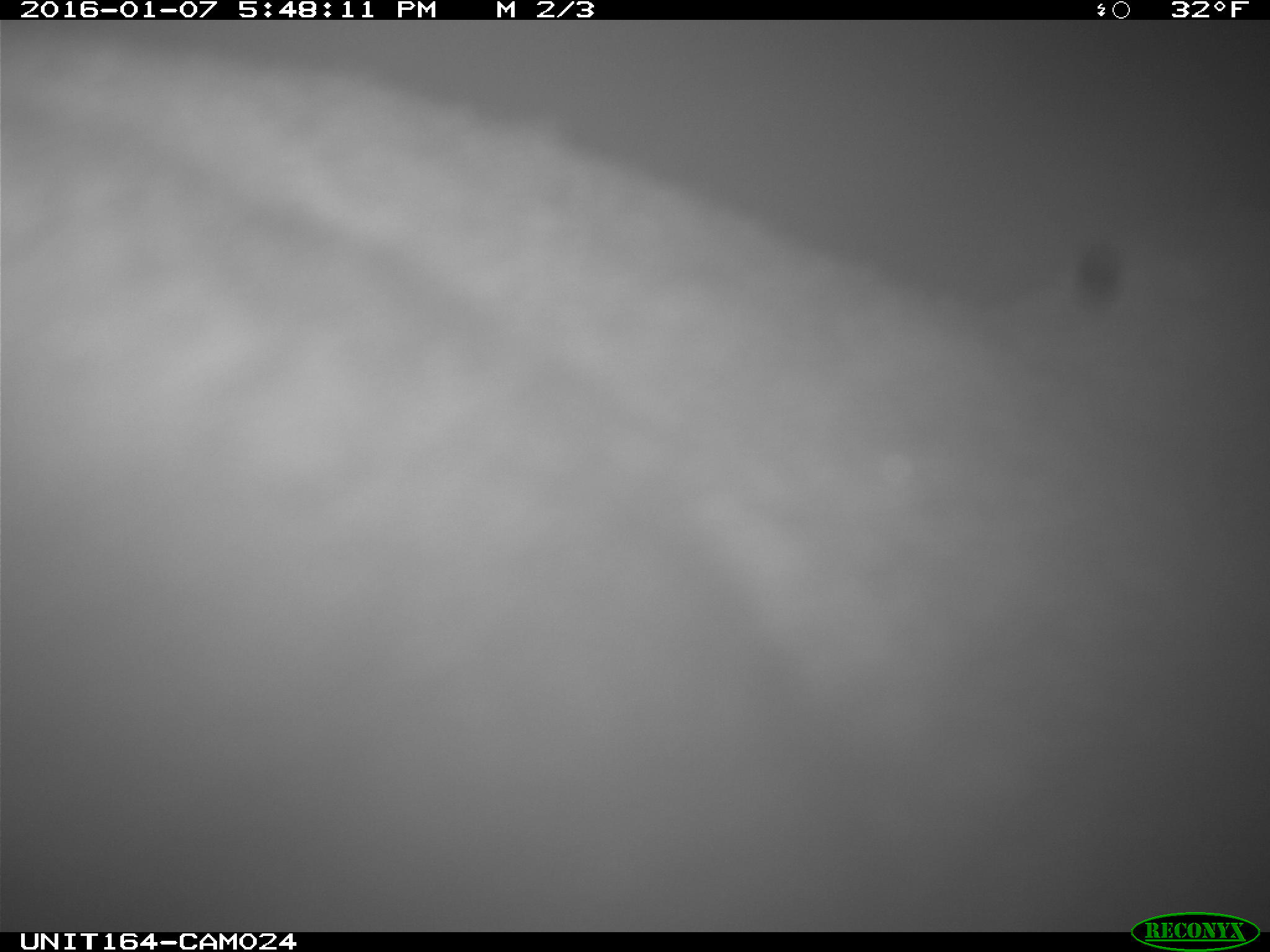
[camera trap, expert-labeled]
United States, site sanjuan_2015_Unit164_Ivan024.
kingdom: Animalia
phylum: Chordata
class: Mammalia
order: Artiodactyla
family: Cervidae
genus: Alces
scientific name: Alces alces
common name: moose